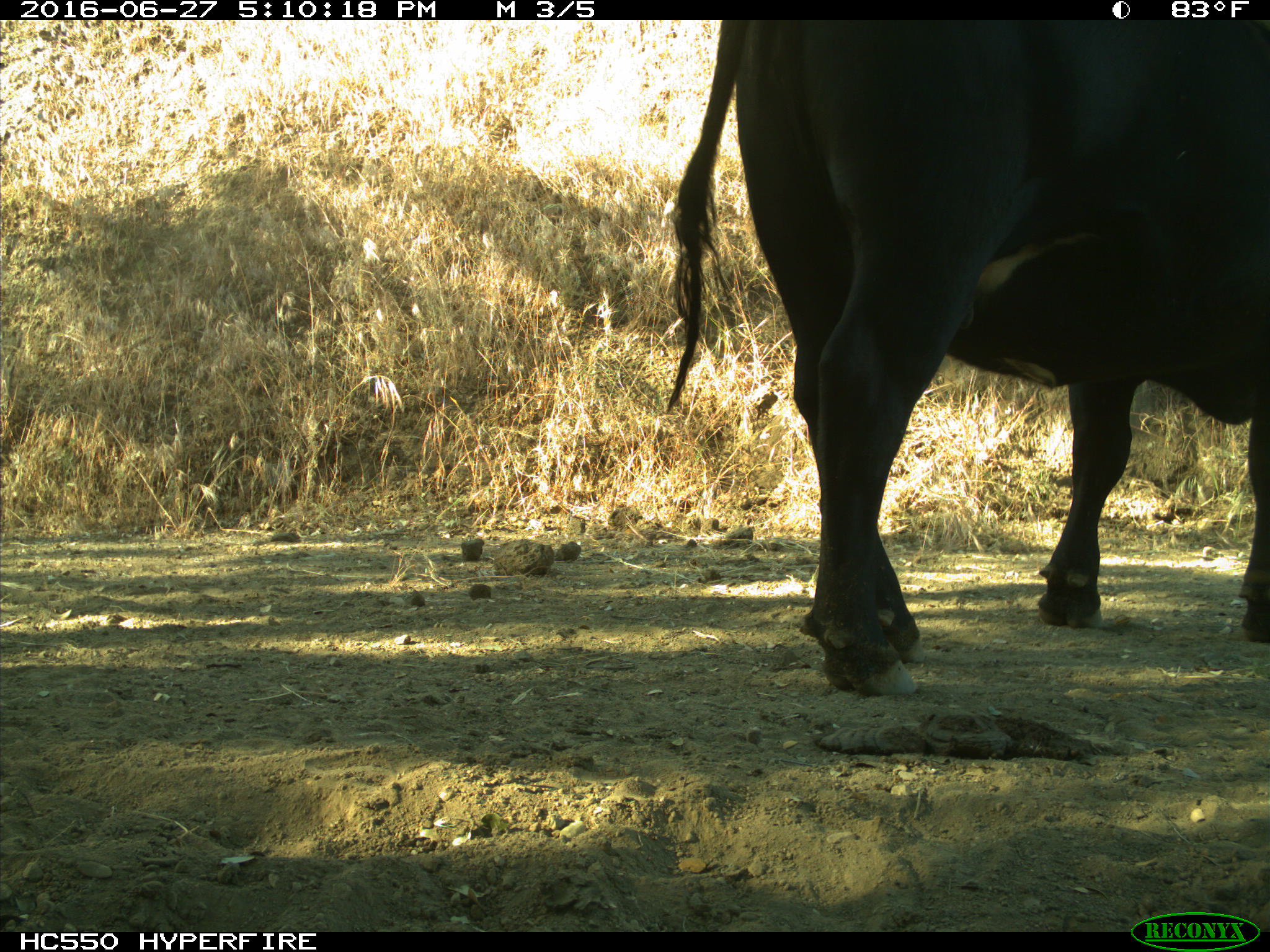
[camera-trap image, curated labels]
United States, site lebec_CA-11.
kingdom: Animalia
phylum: Chordata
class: Mammalia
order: Artiodactyla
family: Bovidae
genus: Bos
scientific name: Bos taurus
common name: domestic cow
Bos taurus (domestic cow).